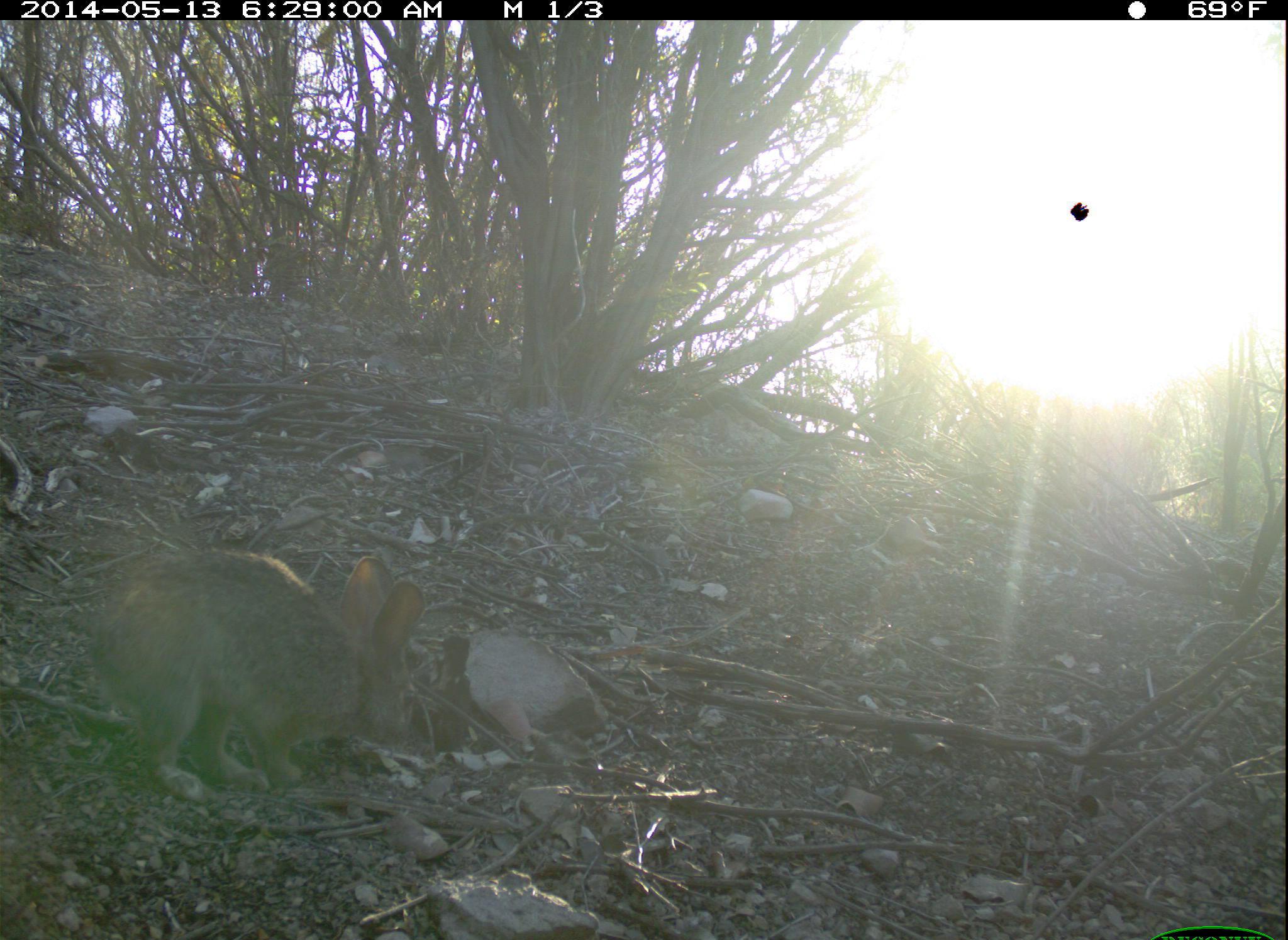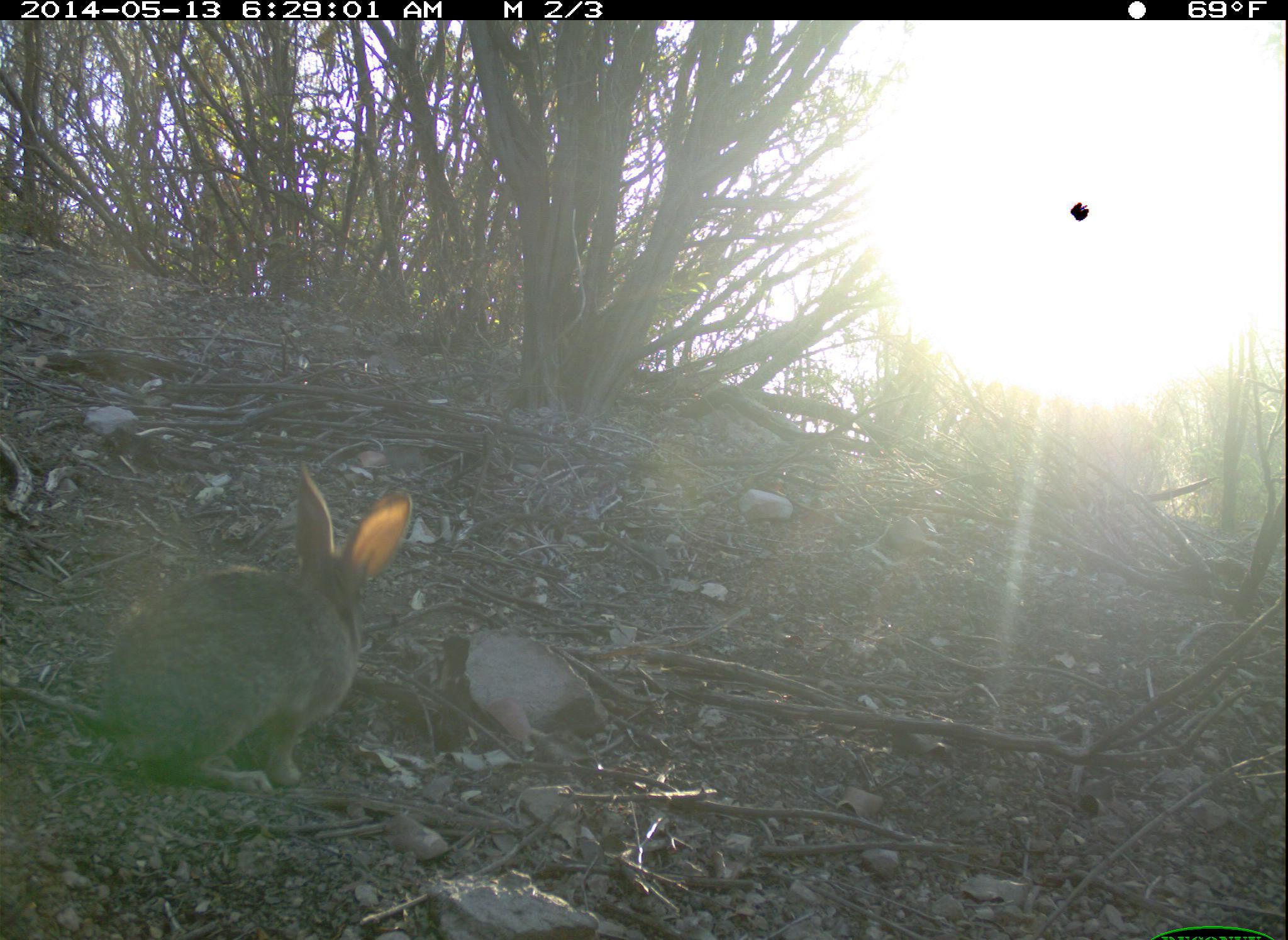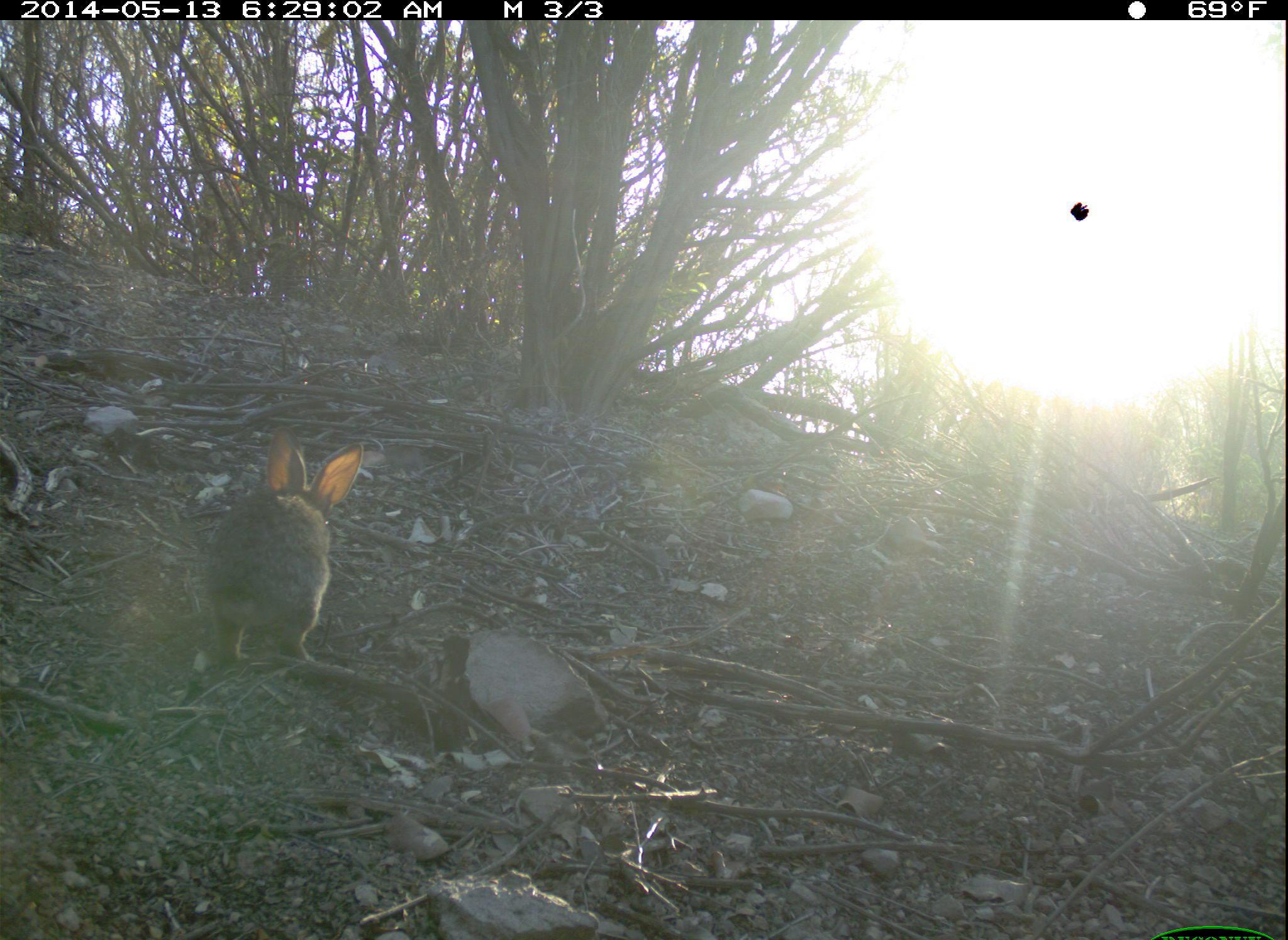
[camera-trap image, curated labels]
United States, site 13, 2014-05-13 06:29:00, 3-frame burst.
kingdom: Animalia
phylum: Chordata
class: Mammalia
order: Lagomorpha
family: Leporidae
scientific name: Leporidae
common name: rabbits and hares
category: rabbit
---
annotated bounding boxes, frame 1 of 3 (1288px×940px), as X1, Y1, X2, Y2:
rabbit: 83, 549, 425, 803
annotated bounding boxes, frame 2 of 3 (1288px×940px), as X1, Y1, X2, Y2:
rabbit: 98, 462, 414, 798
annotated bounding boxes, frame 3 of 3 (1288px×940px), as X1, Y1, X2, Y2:
rabbit: 205, 422, 364, 663